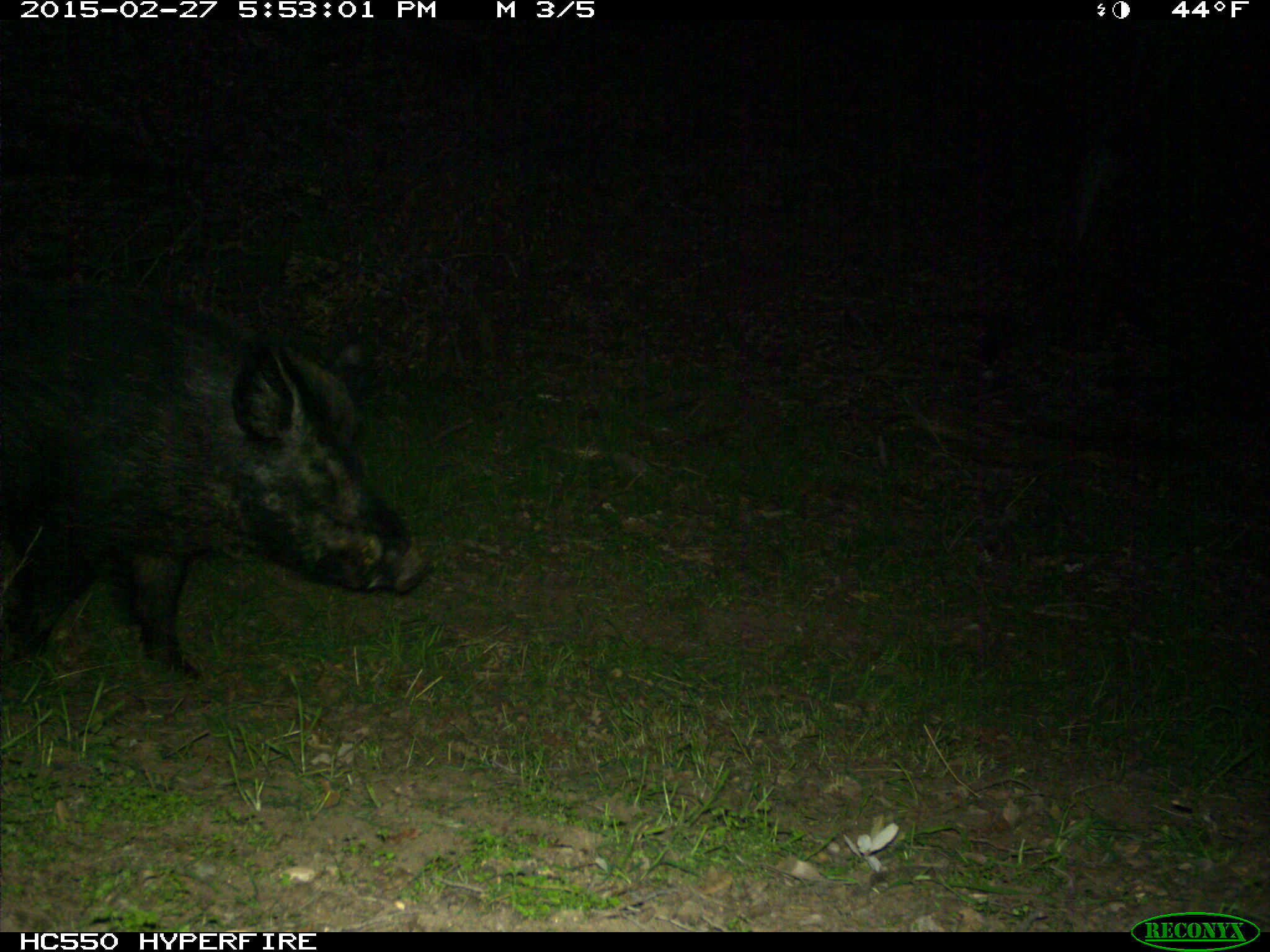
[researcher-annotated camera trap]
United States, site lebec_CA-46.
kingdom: Animalia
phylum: Chordata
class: Mammalia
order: Artiodactyla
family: Suidae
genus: Sus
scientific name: Sus scrofa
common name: wild boar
Sus scrofa (wild boar).